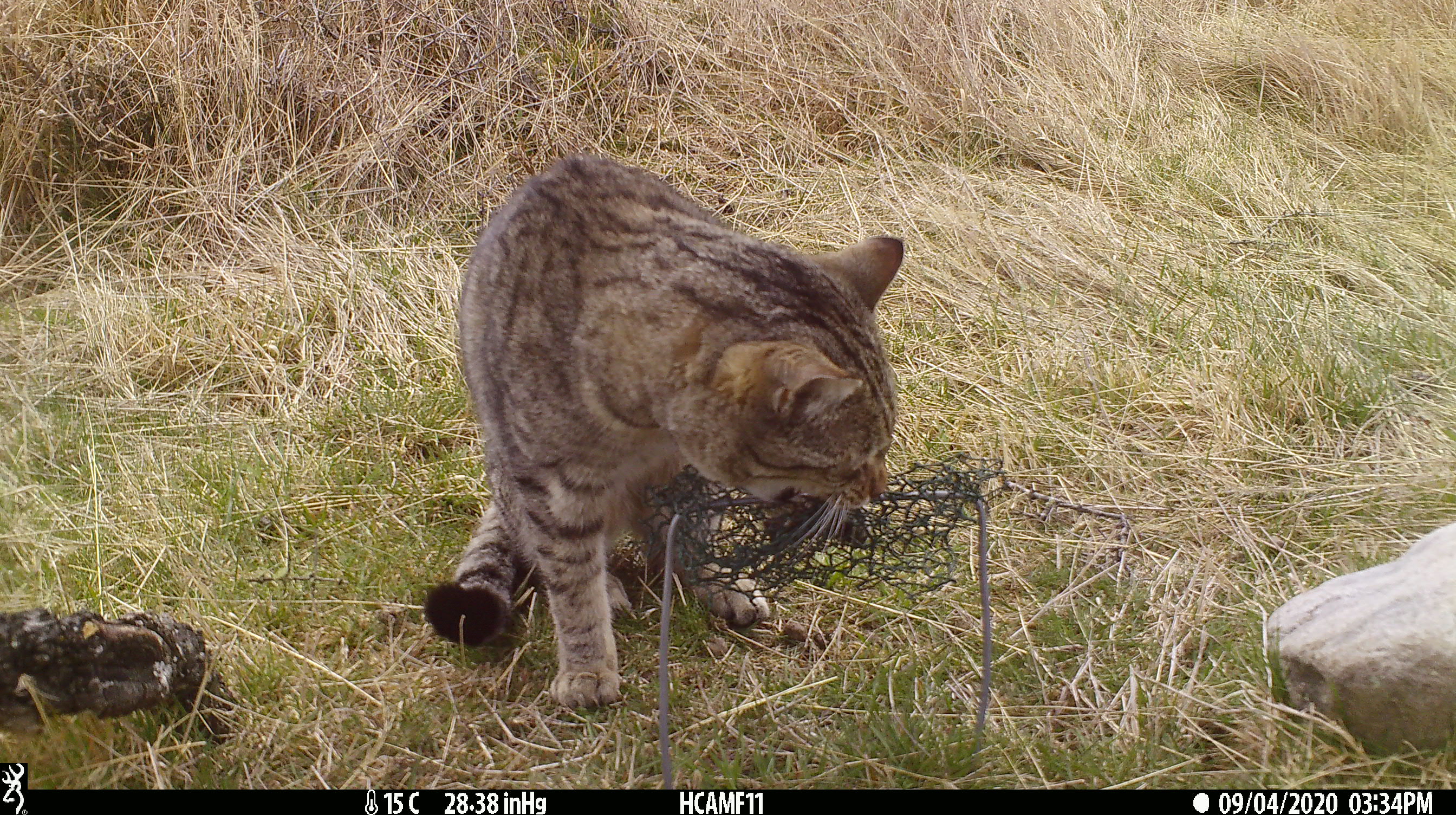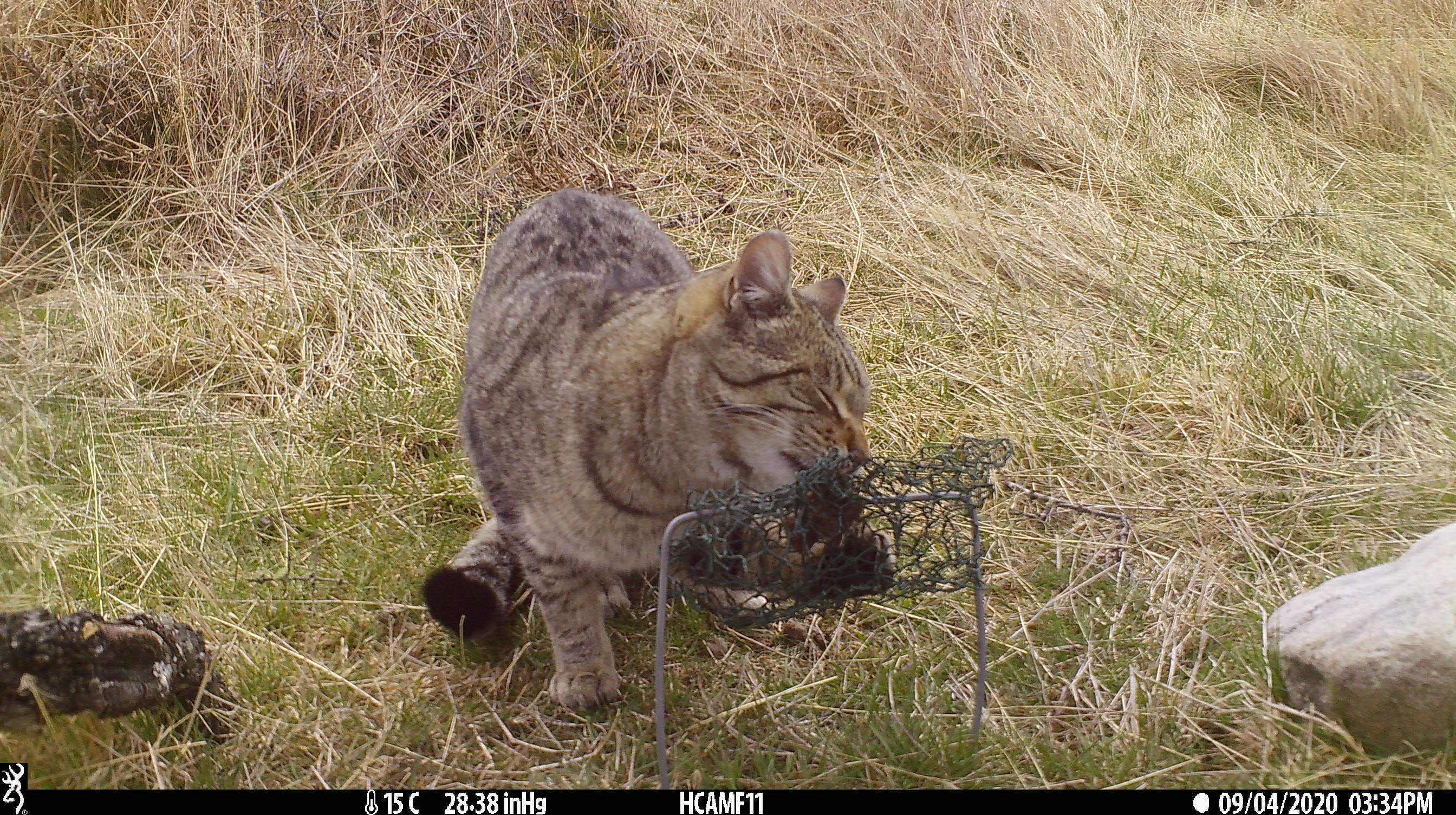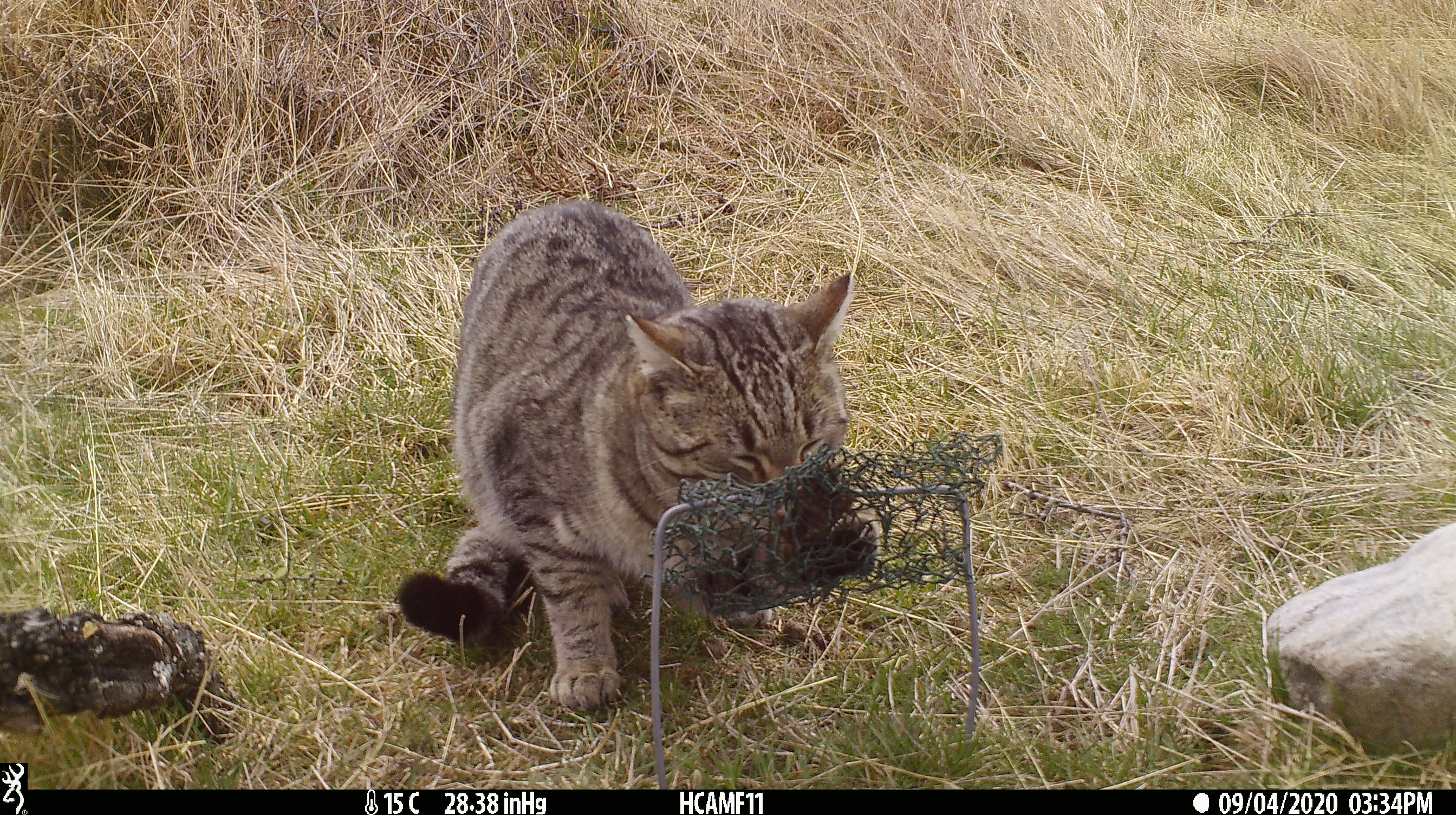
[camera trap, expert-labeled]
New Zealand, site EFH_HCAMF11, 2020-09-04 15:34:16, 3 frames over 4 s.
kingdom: Animalia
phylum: Chordata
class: Mammalia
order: Carnivora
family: Felidae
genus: Felis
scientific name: Felis catus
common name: domestic cat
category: cat